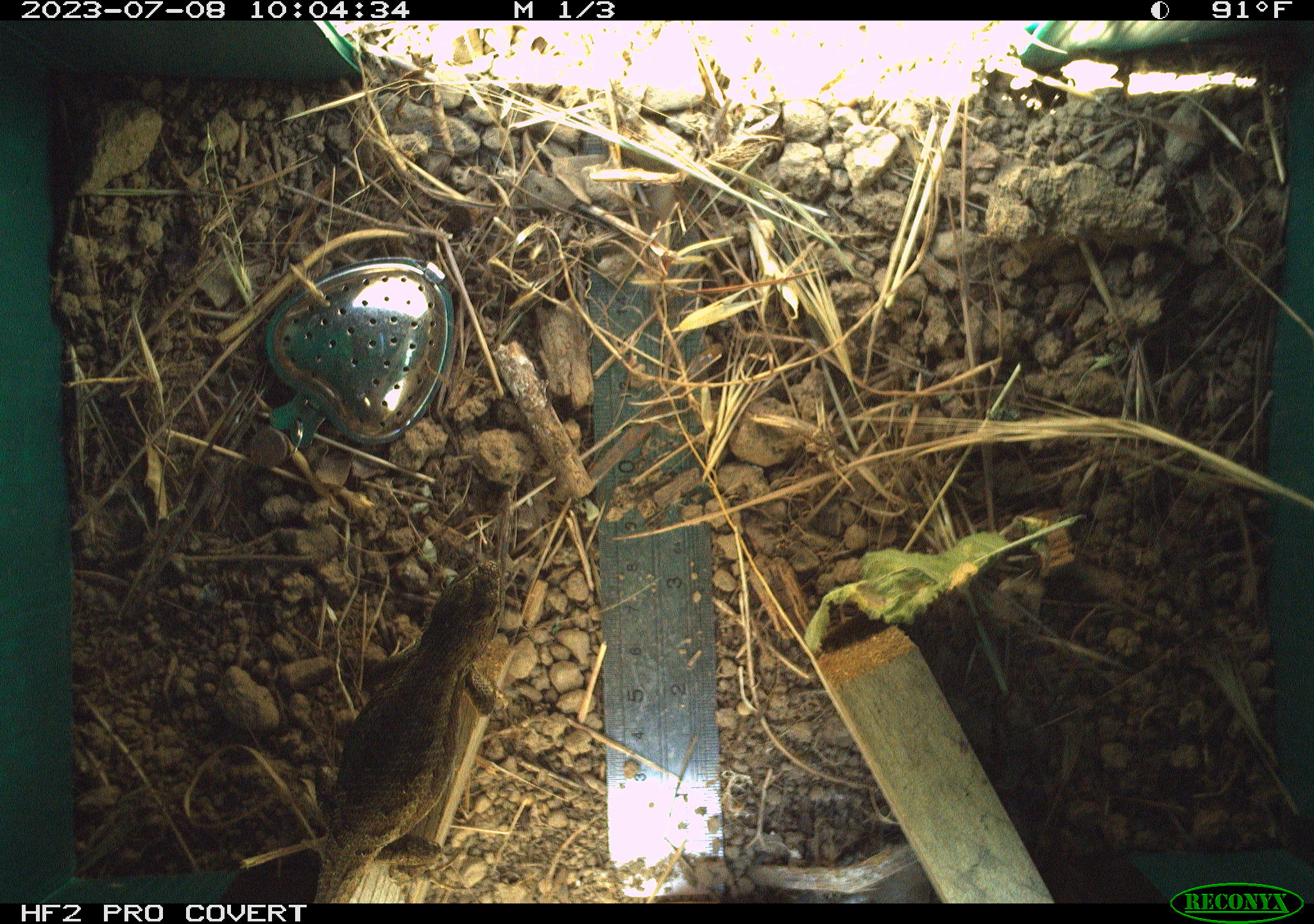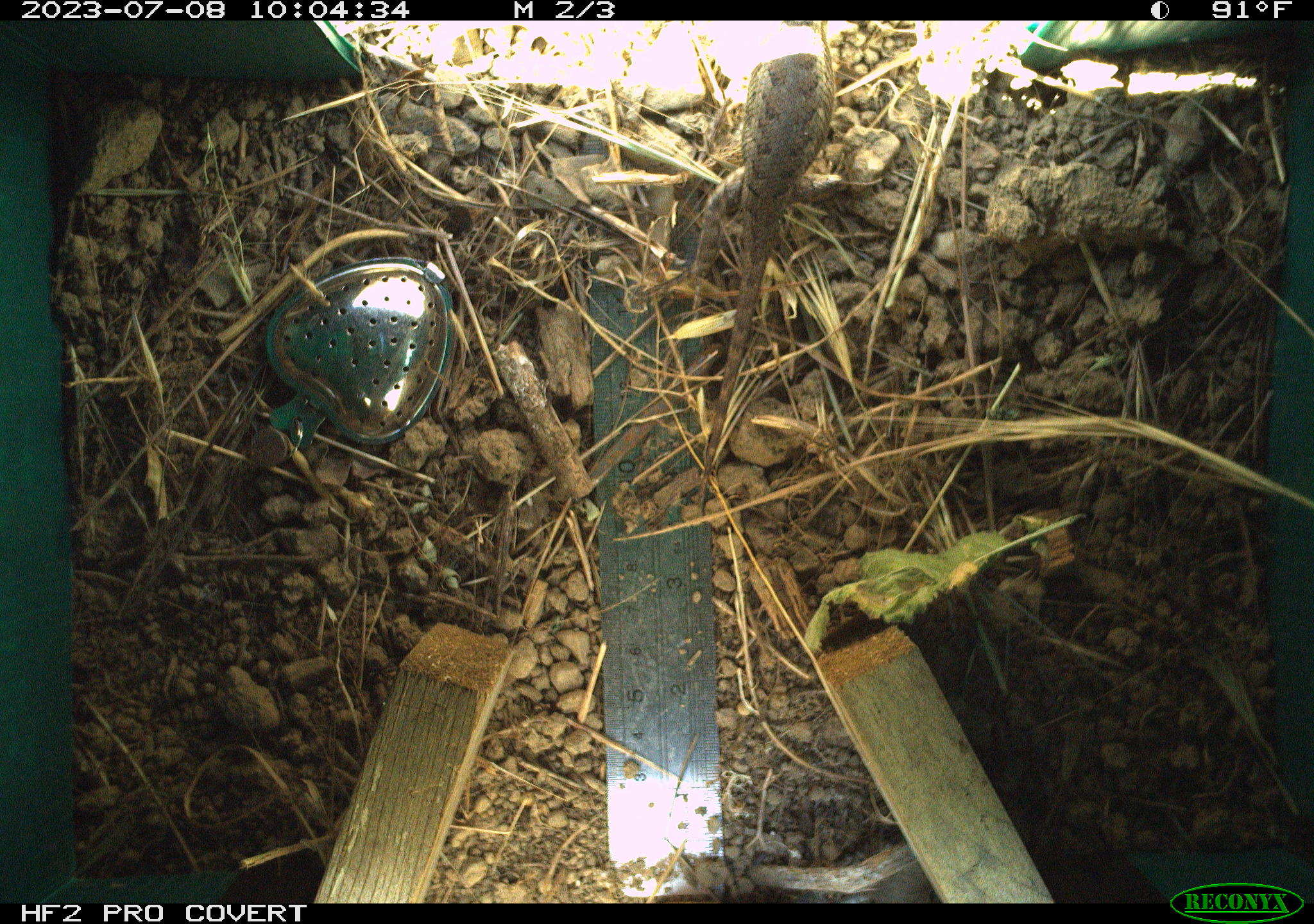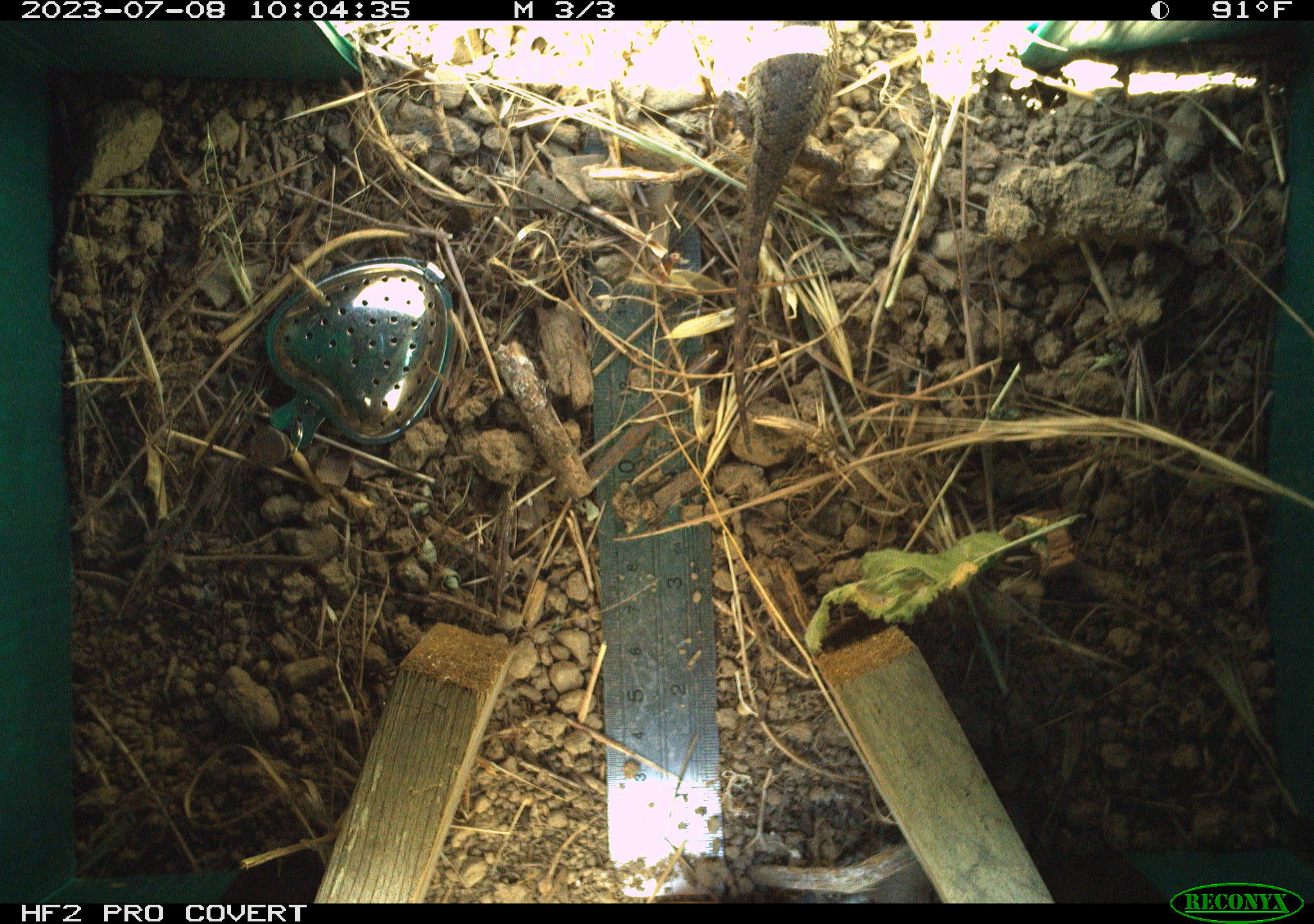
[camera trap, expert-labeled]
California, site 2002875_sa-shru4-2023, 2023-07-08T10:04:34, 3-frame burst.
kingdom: Animalia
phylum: Chordata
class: Reptilia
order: Squamata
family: Phrynosomatidae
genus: Sceloporus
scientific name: Sceloporus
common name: spiny lizards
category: sceloporus species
Sceloporus species (spiny lizards) (Sceloporus).